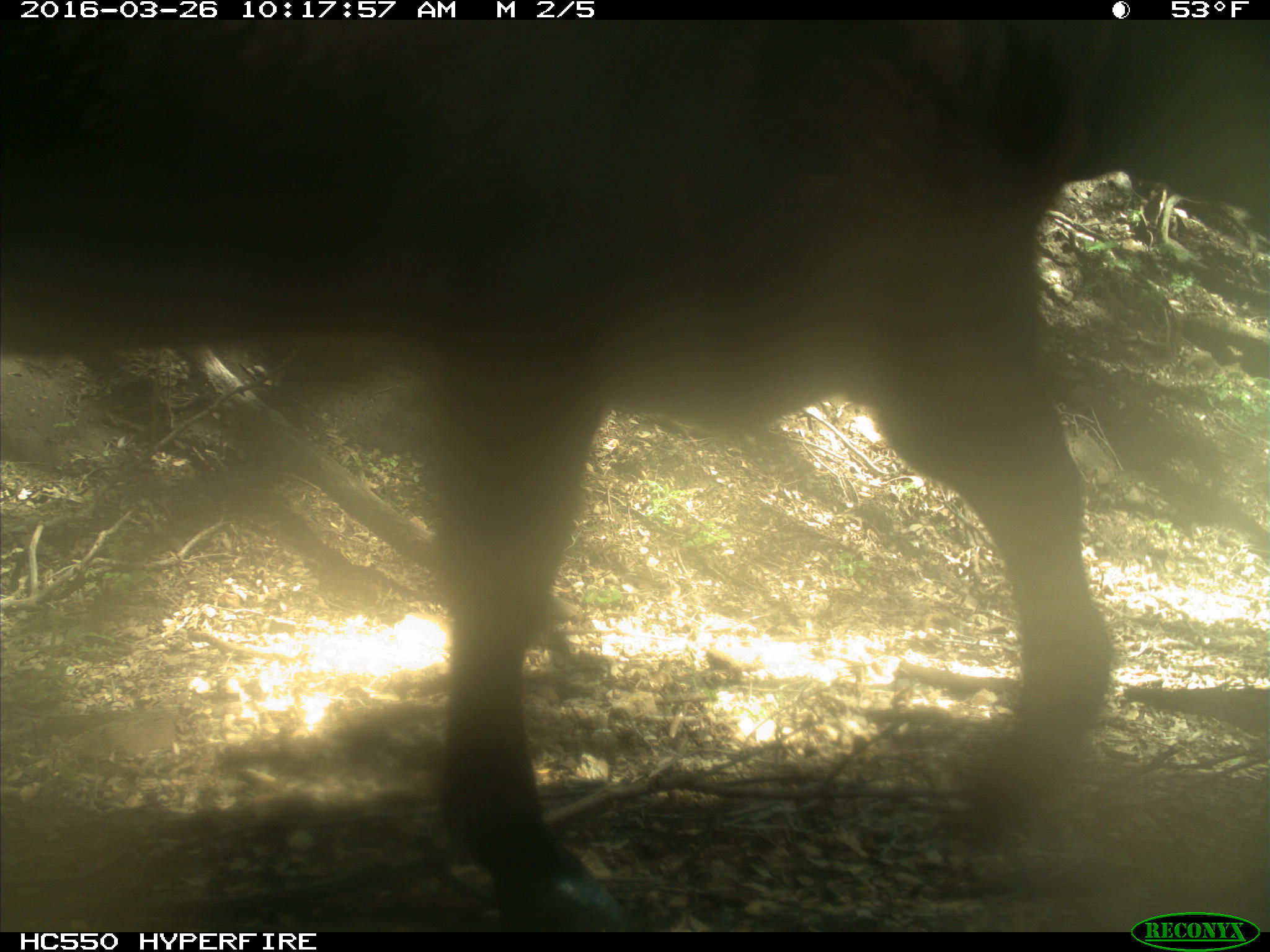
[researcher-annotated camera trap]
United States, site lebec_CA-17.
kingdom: Animalia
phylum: Chordata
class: Mammalia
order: Artiodactyla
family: Bovidae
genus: Bos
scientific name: Bos taurus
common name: domestic cow